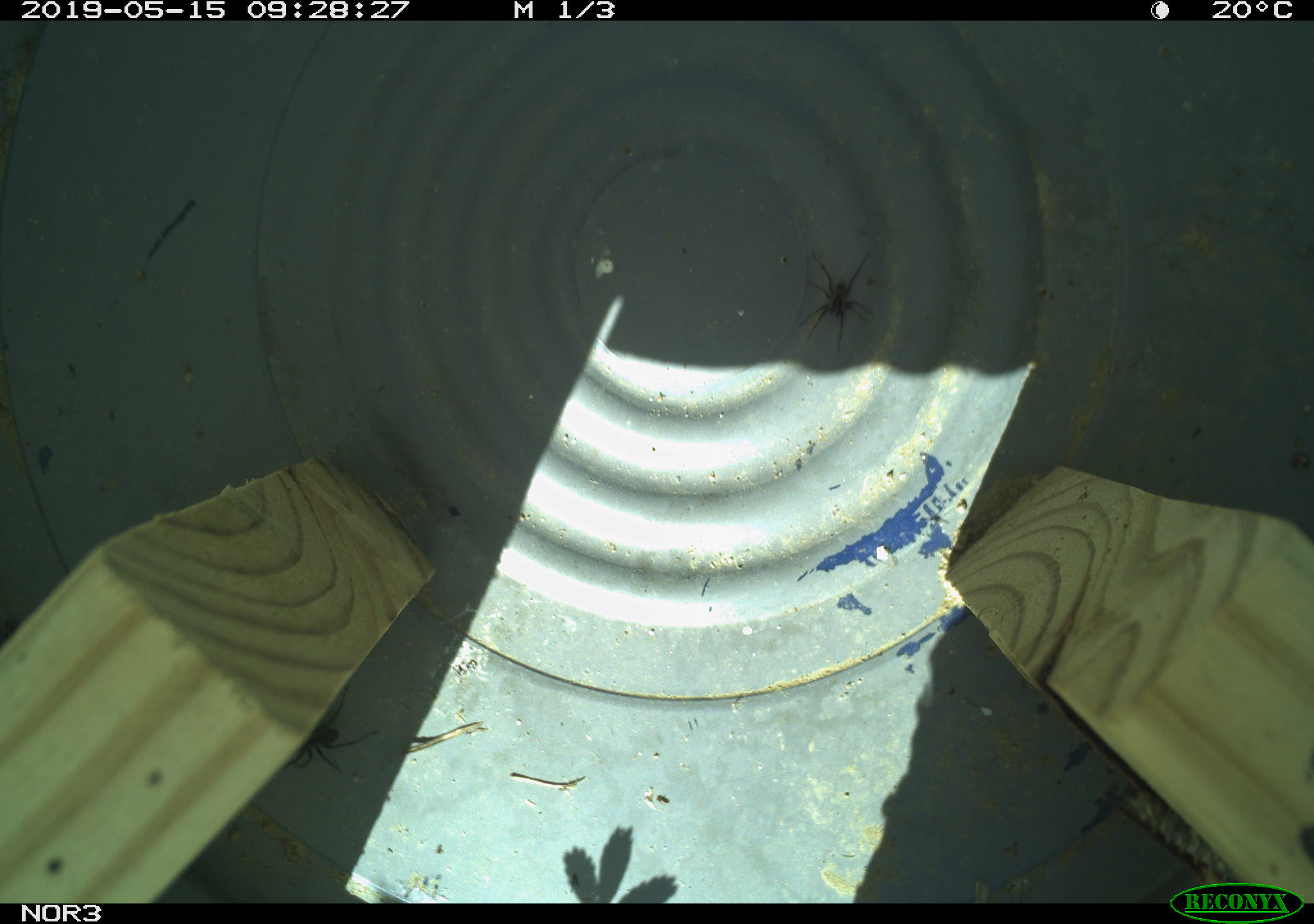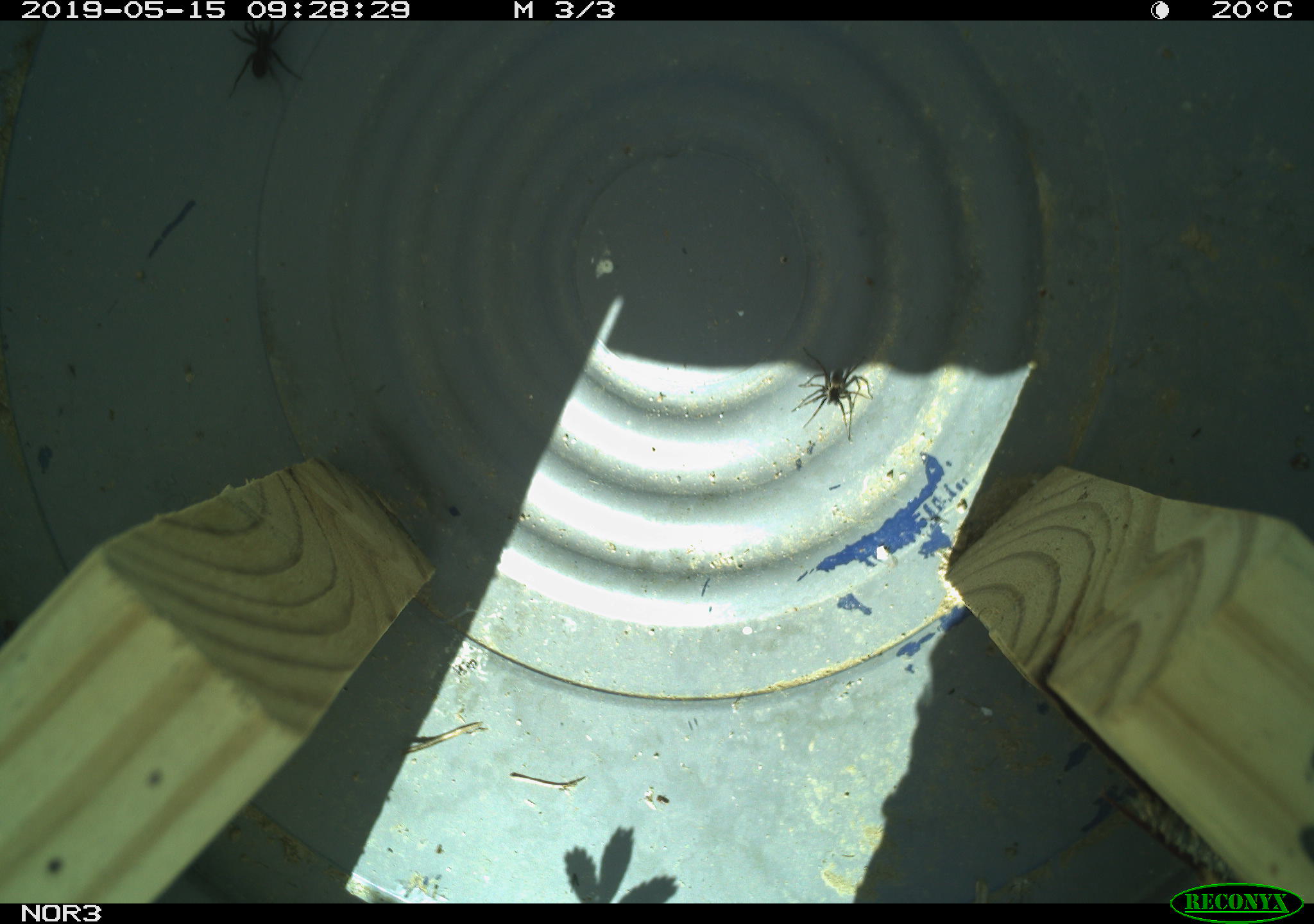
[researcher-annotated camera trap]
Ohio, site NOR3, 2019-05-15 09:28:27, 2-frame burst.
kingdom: Animalia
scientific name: Animalia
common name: animal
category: invertebrate